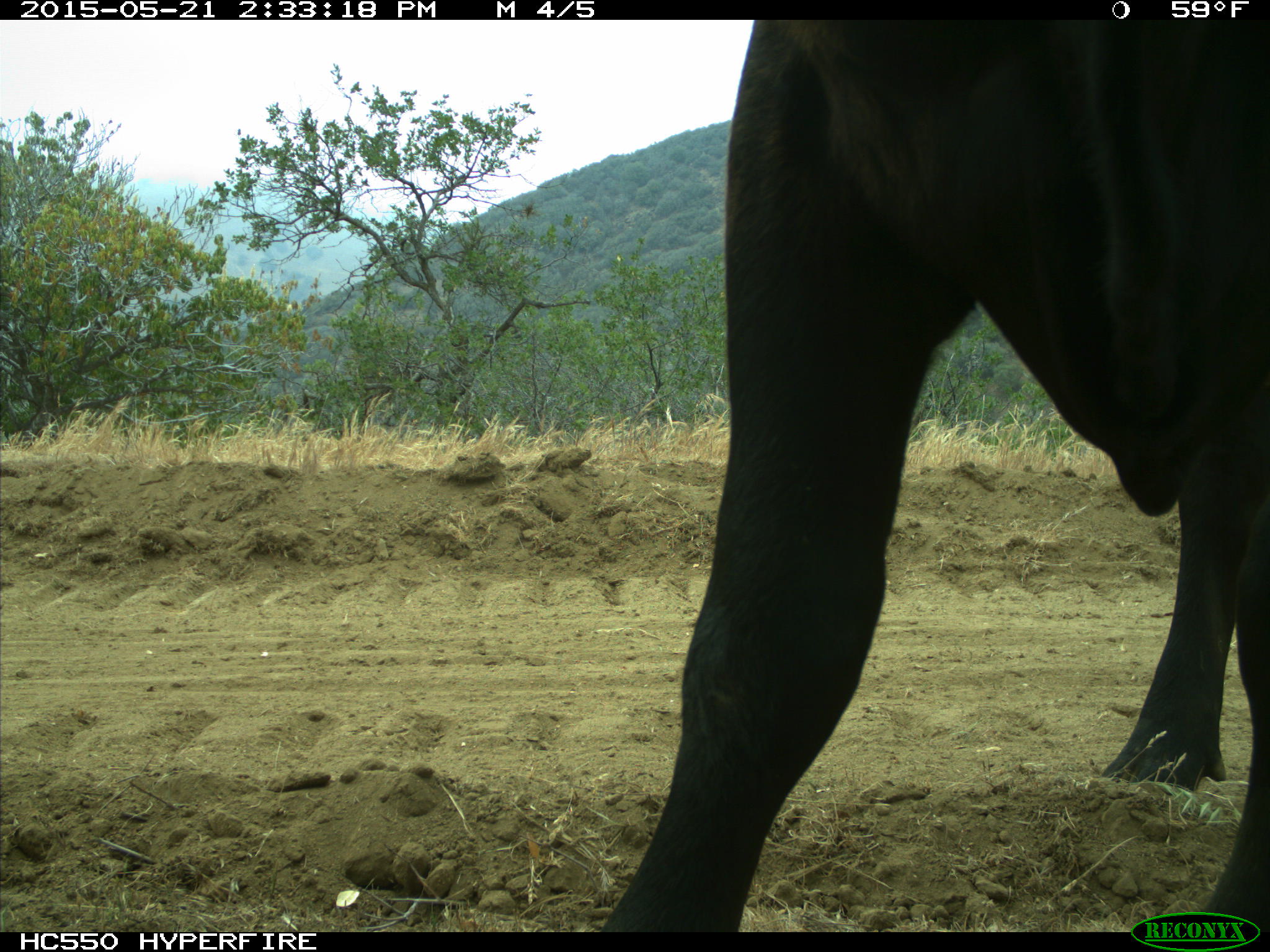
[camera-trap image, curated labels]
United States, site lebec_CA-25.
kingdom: Animalia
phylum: Chordata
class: Mammalia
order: Artiodactyla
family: Bovidae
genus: Bos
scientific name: Bos taurus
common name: domestic cow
Bos taurus (domestic cow).